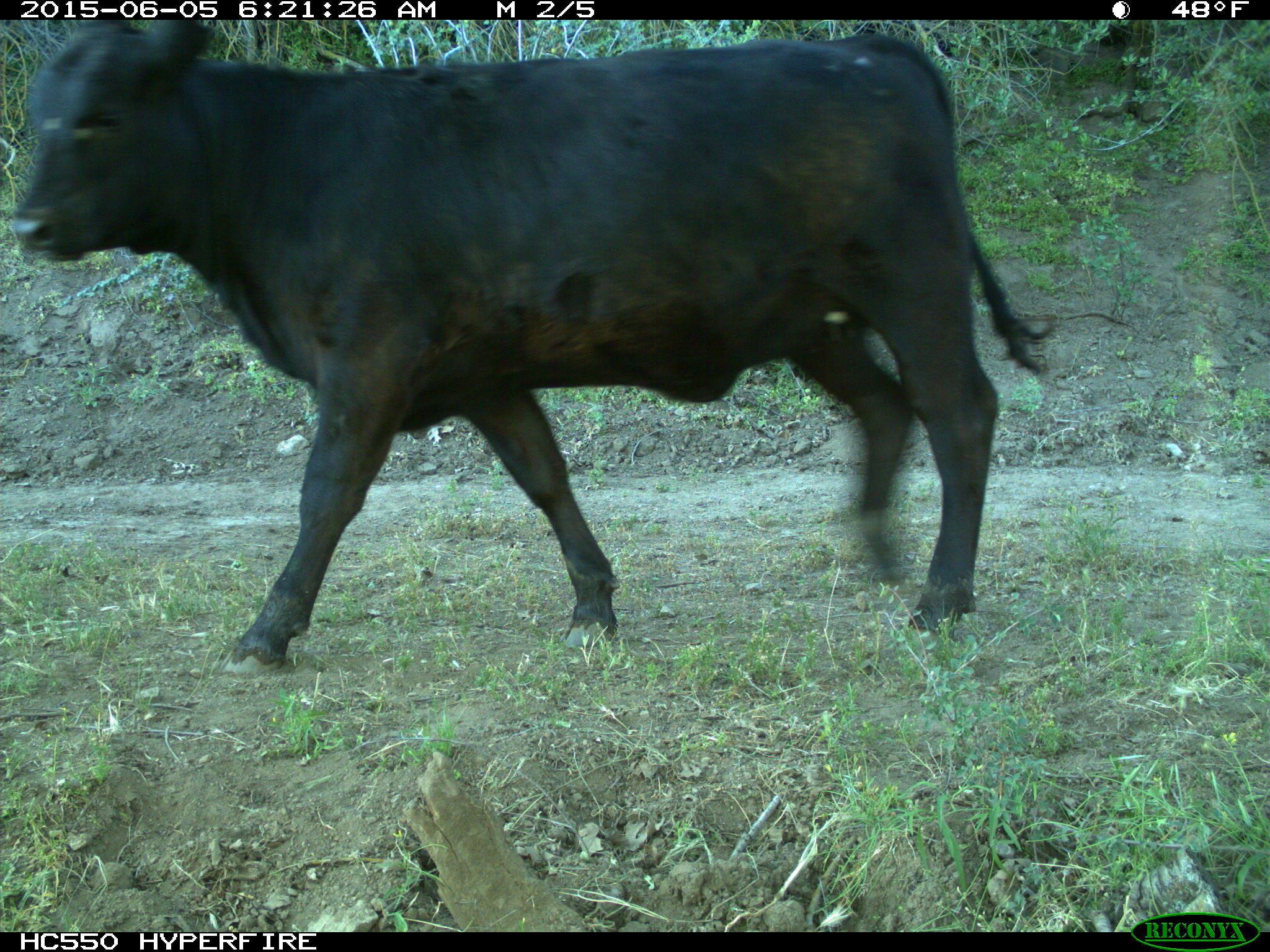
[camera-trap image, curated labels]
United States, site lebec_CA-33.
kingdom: Animalia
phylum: Chordata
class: Mammalia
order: Artiodactyla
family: Bovidae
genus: Bos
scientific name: Bos taurus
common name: domestic cow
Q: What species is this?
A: Bos taurus (domestic cow).